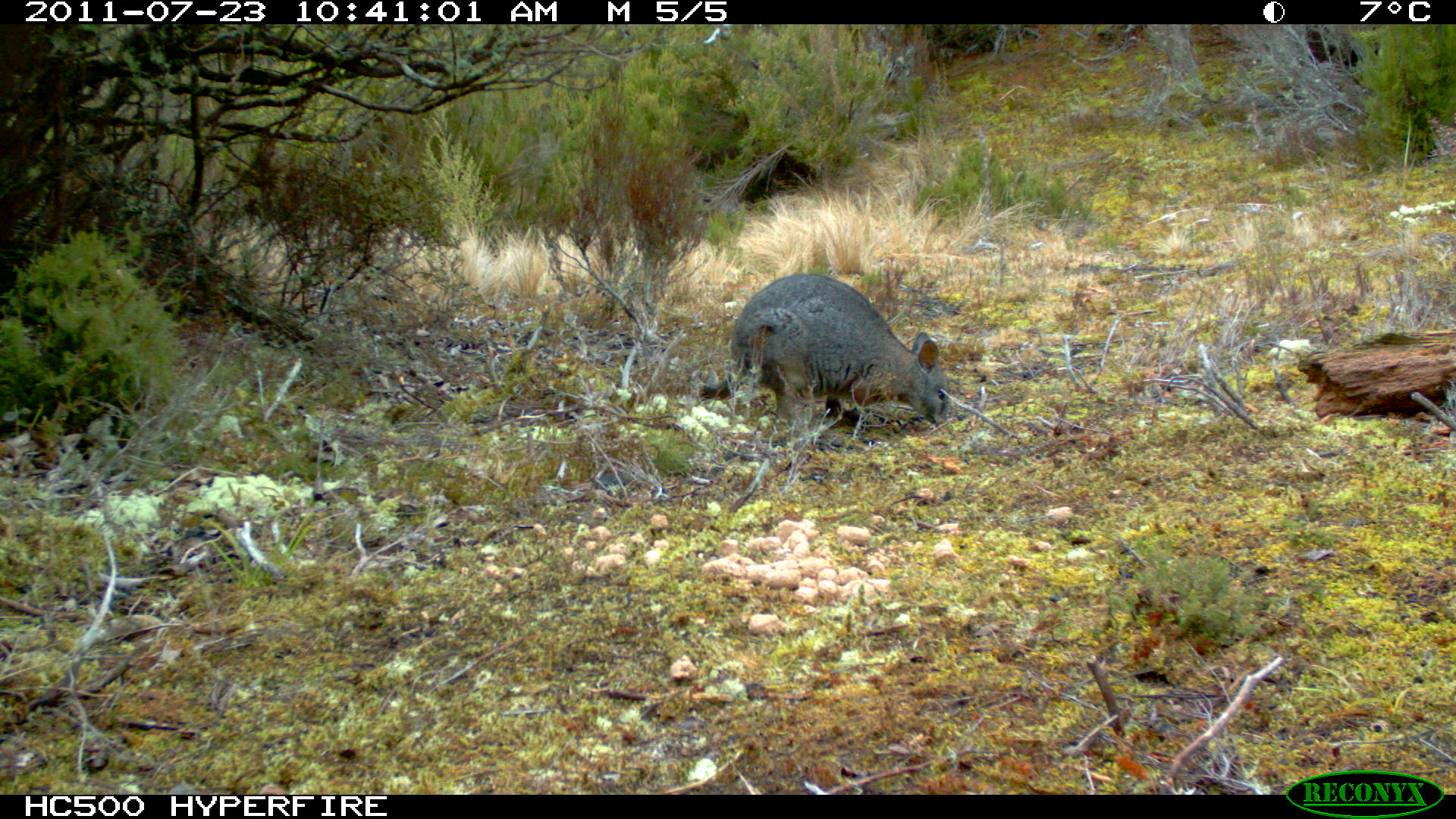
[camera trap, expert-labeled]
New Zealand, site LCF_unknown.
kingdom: Animalia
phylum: Chordata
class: Mammalia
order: Diprotodontia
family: Macropodidae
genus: Notamacropus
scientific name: Notamacropus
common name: wallaby